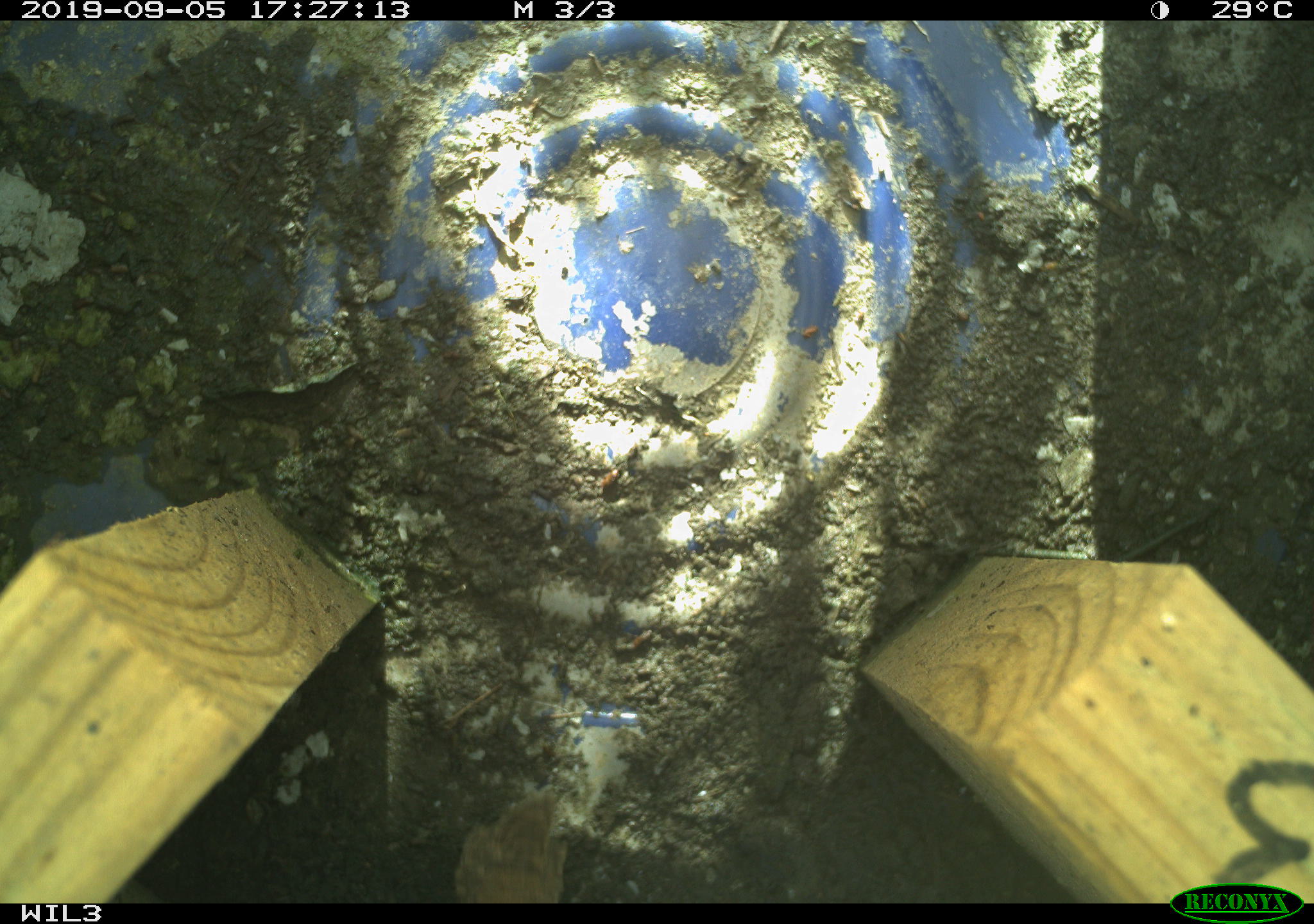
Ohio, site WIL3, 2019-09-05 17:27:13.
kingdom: Animalia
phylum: Chordata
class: Aves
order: Passeriformes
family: Troglodytidae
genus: Troglodytes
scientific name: Troglodytes aedon aedon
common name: northern house wren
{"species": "northern house wren (Troglodytes aedon aedon)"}